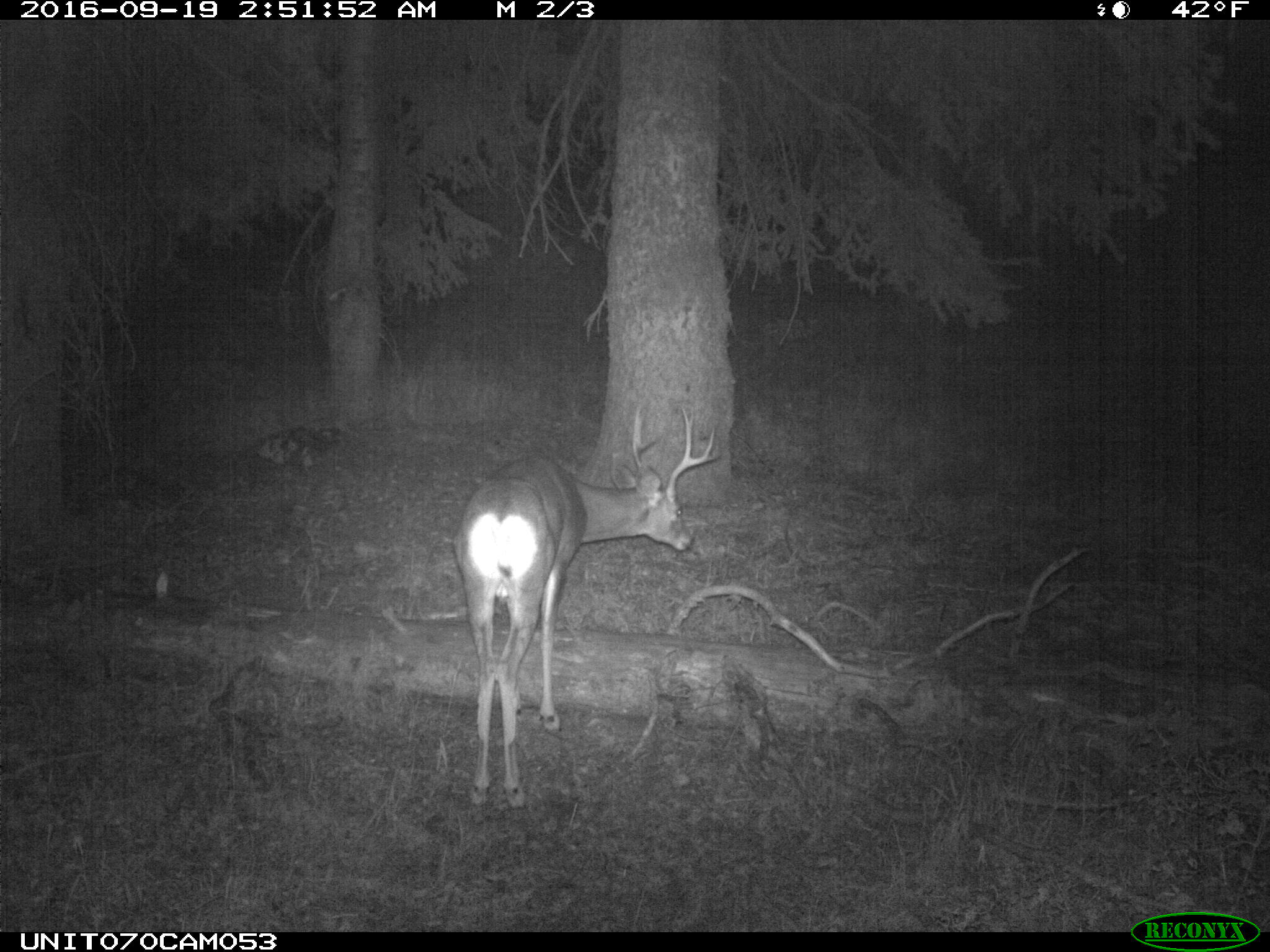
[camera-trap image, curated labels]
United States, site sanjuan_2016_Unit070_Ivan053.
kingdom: Animalia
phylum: Chordata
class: Mammalia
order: Artiodactyla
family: Cervidae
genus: Odocoileus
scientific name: Odocoileus hemionus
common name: mule deer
Odocoileus hemionus (mule deer).